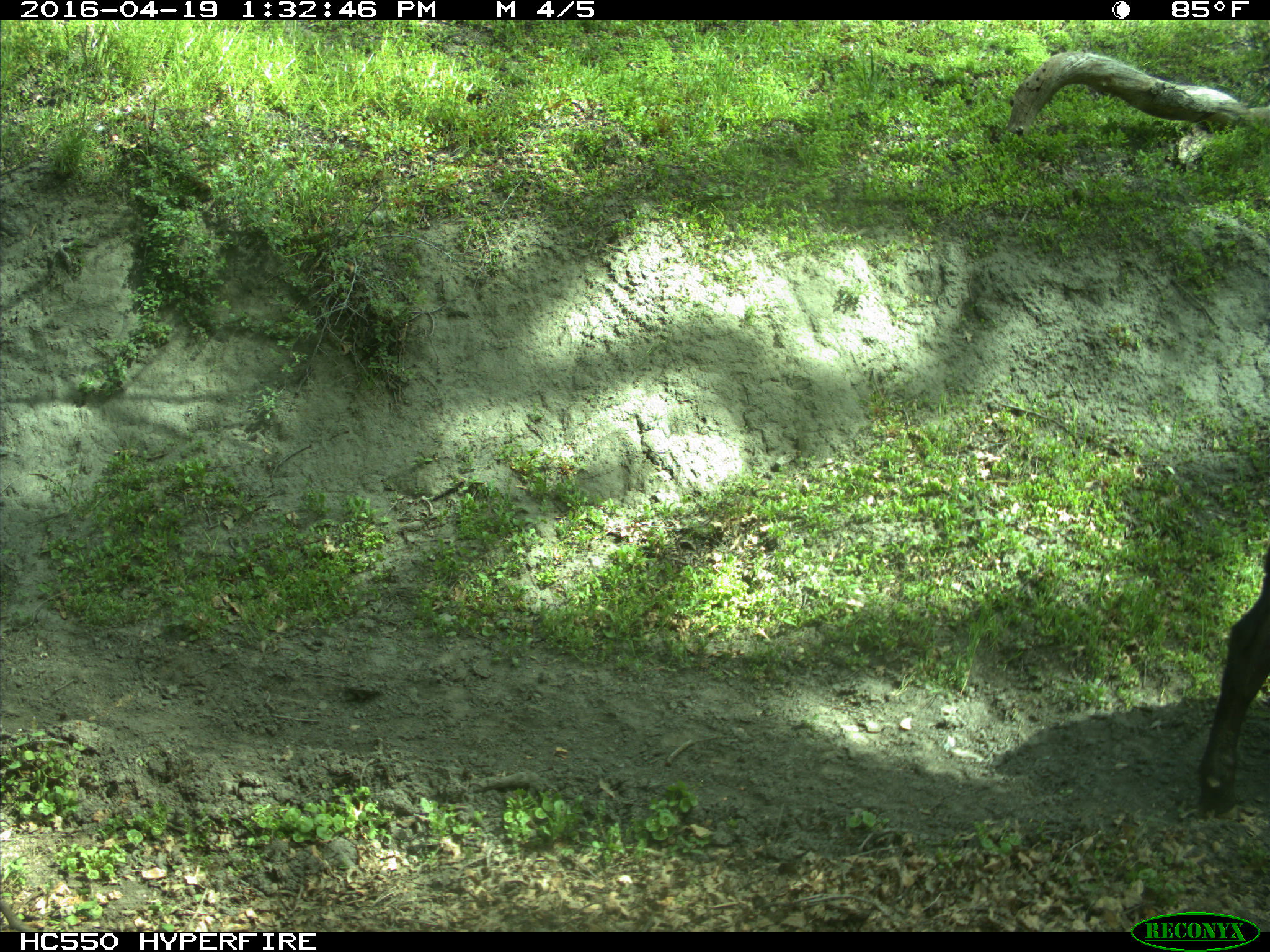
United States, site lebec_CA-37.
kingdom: Animalia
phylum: Chordata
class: Mammalia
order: Artiodactyla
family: Bovidae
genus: Bos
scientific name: Bos taurus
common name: domestic cow